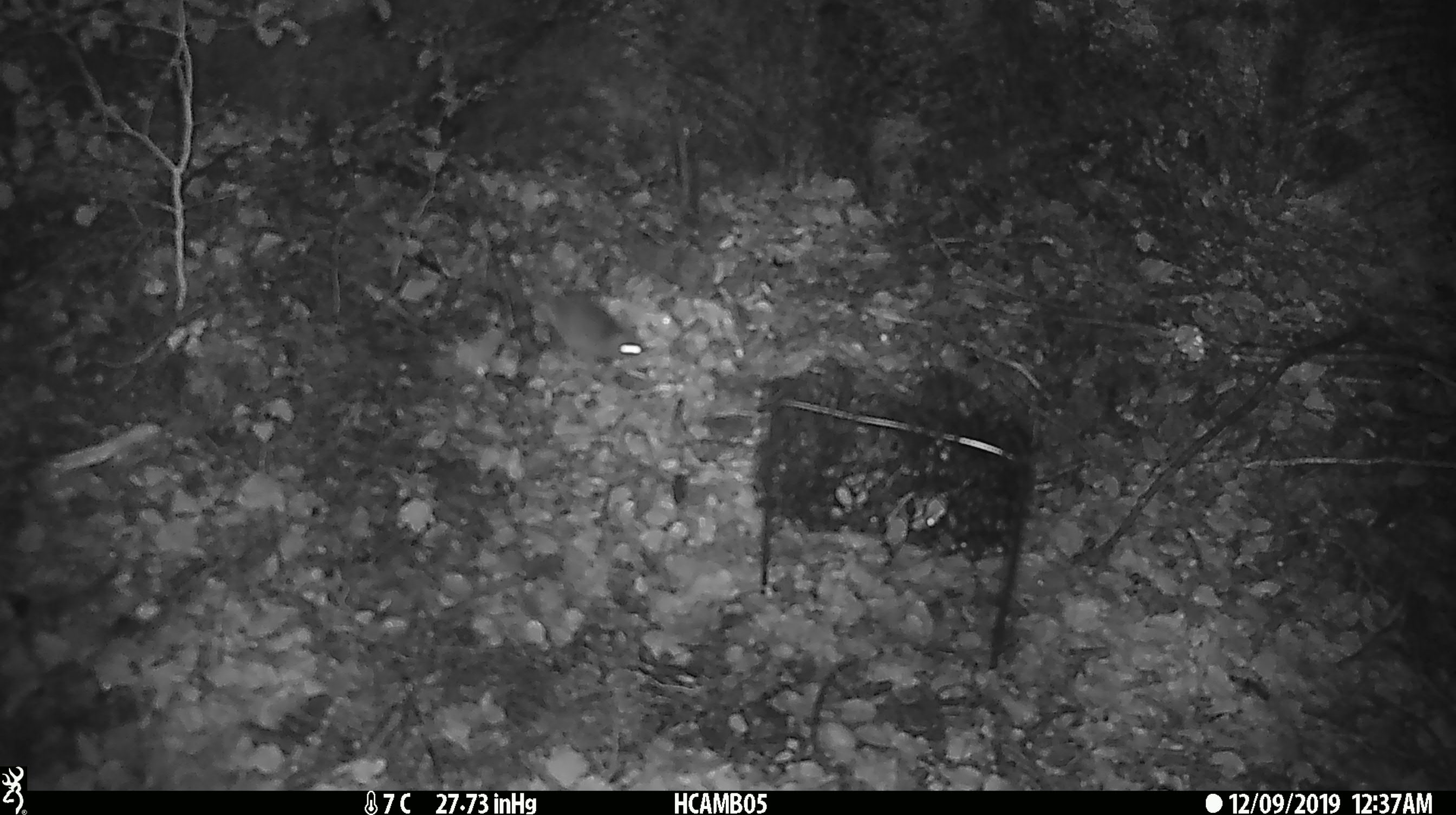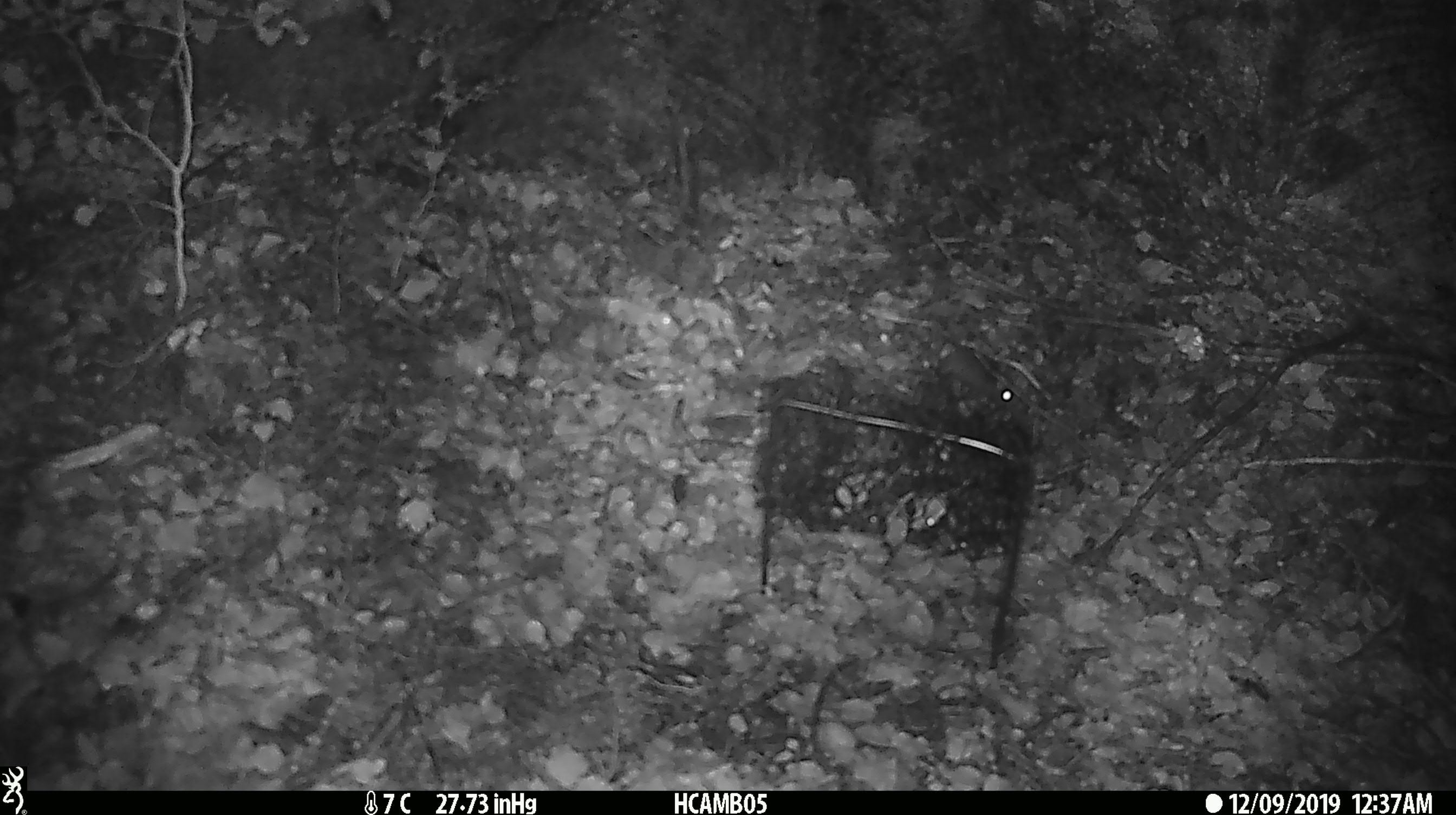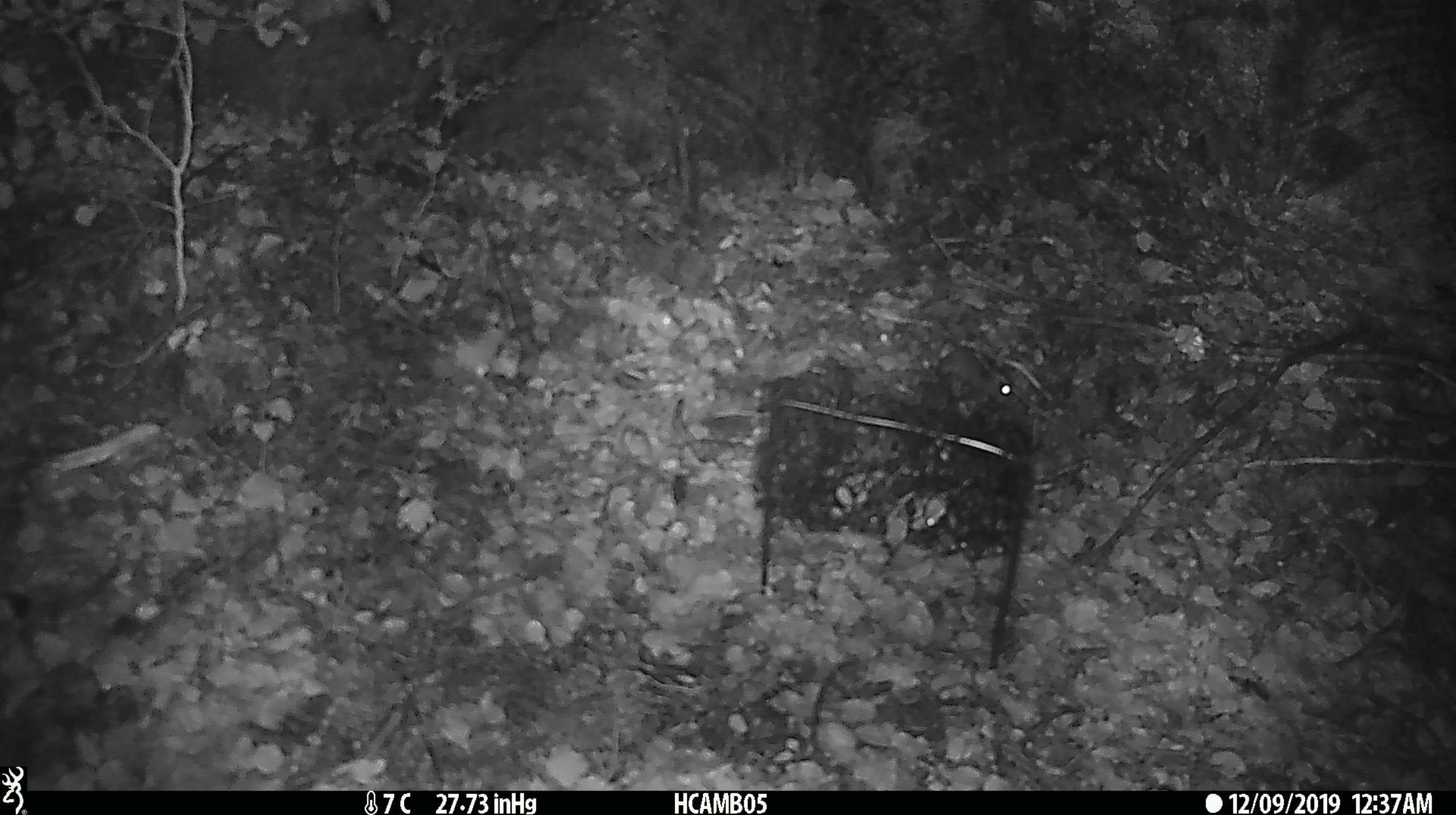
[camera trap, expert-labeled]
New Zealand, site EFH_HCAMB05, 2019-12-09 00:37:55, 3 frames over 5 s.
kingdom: Animalia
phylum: Chordata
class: Mammalia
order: Rodentia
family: Muridae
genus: Mus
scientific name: Mus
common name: mouse